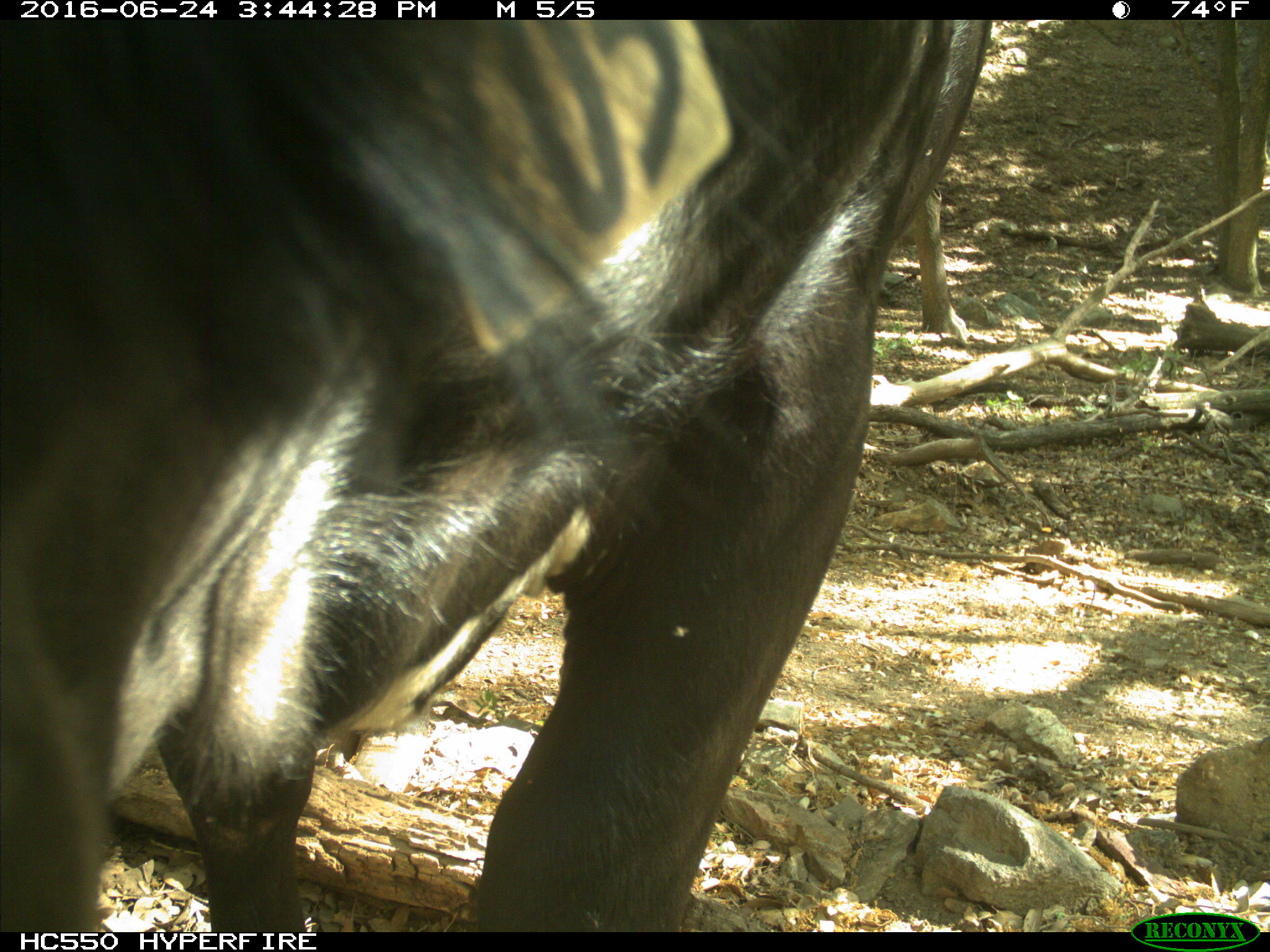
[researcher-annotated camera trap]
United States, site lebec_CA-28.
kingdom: Animalia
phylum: Chordata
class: Mammalia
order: Artiodactyla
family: Bovidae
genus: Bos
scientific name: Bos taurus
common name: domestic cow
Bos taurus (domestic cow).